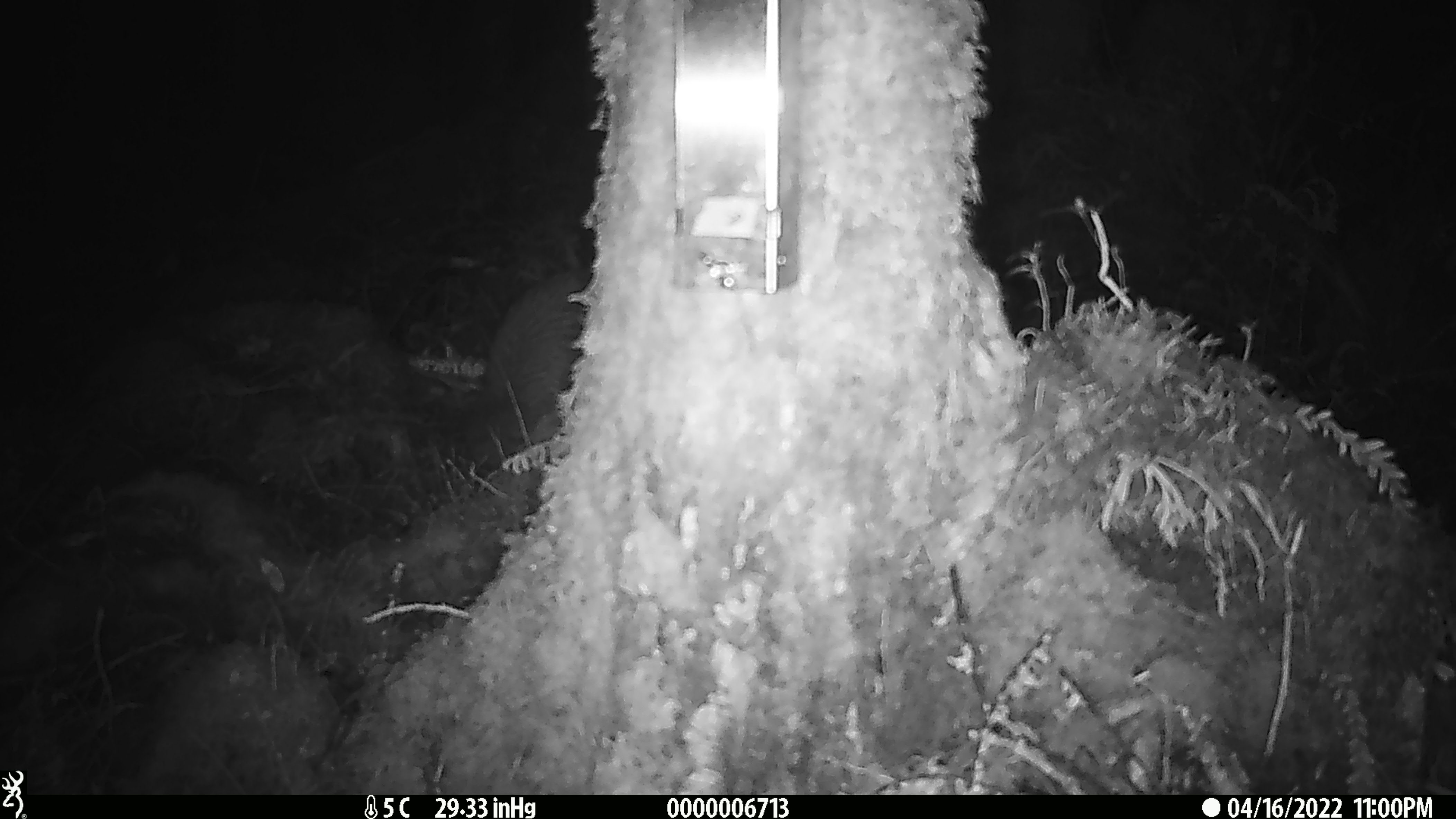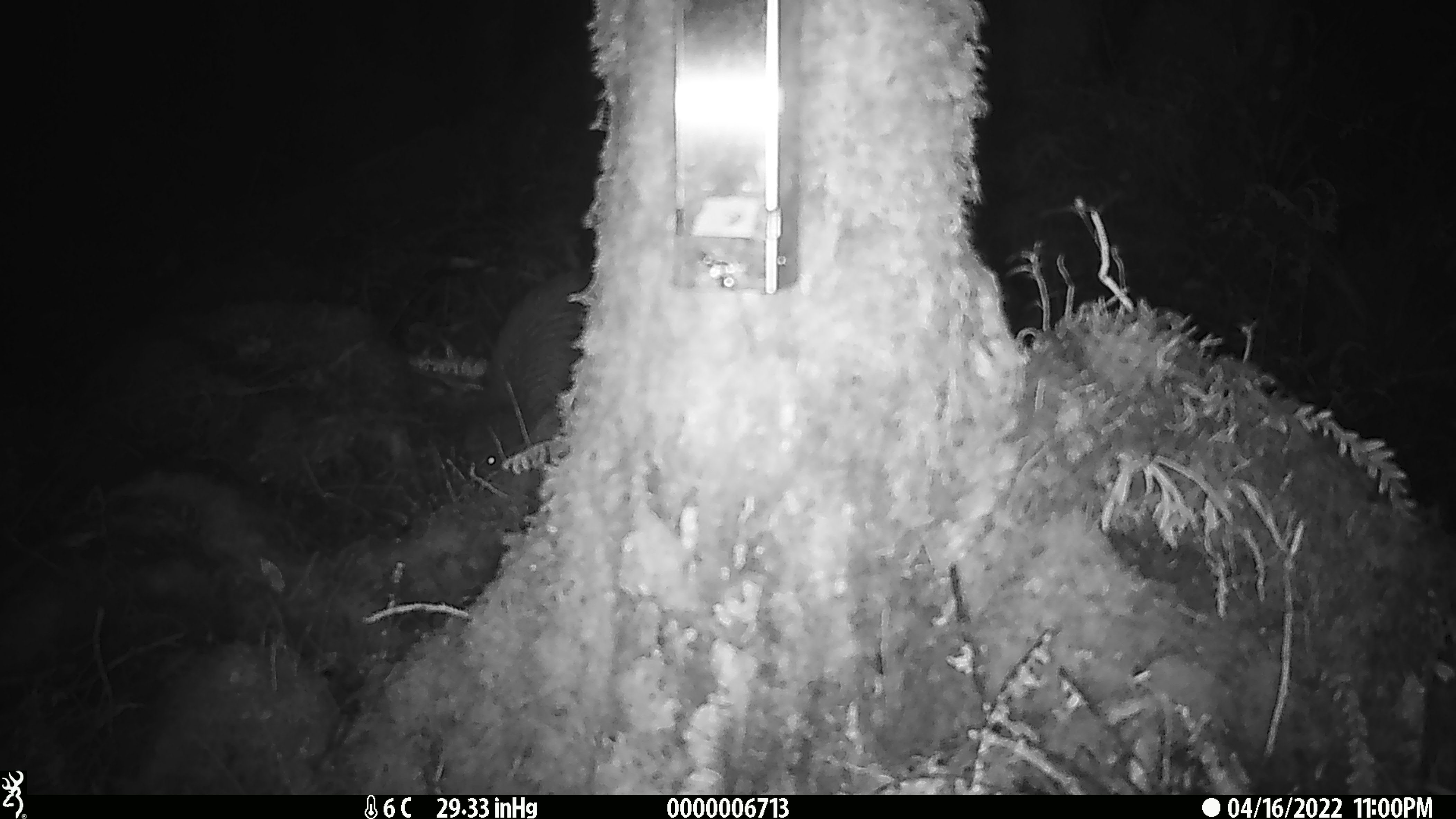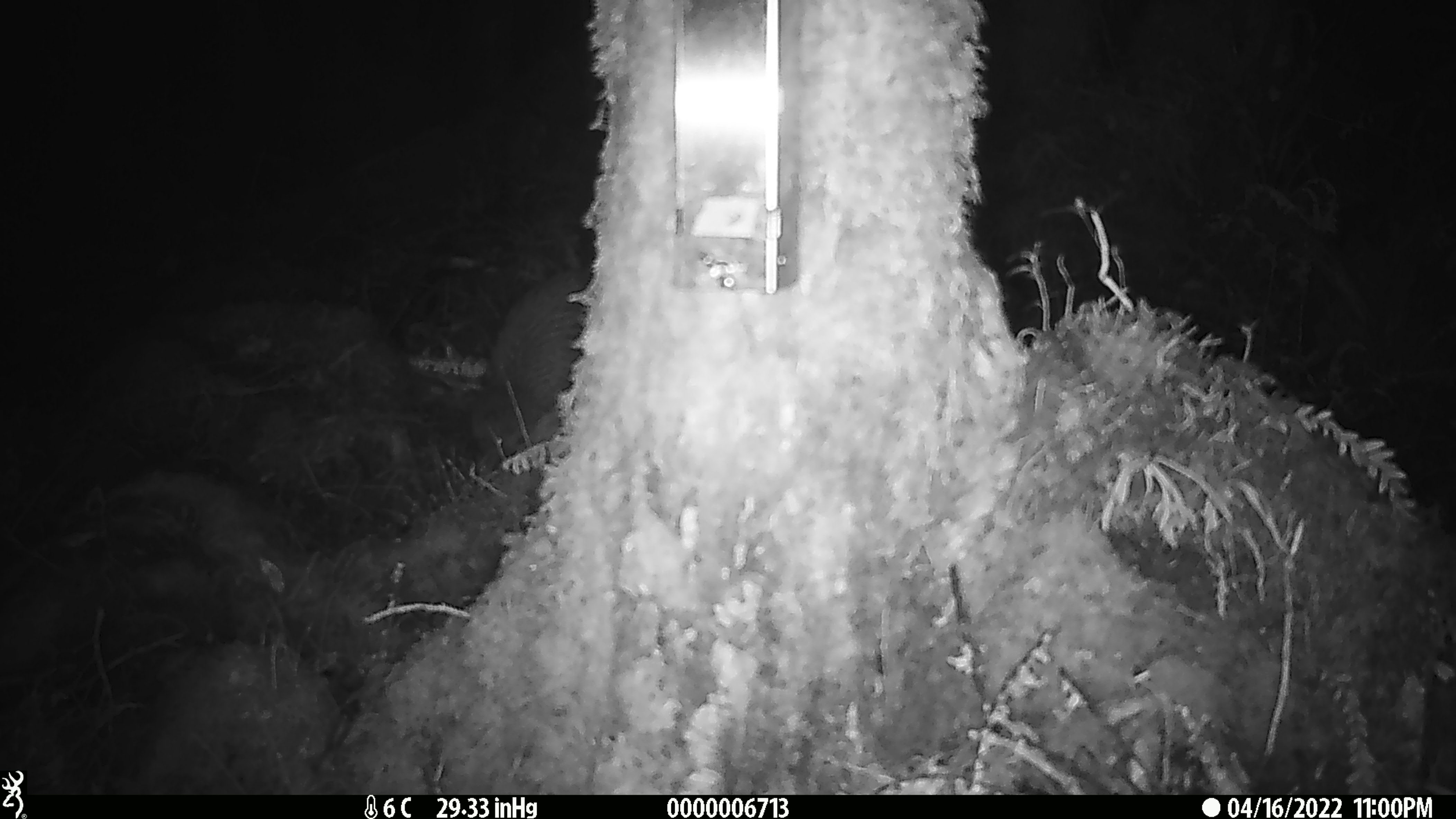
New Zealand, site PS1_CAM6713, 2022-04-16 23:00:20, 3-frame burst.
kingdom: Animalia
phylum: Chordata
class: Aves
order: Apterygiformes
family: Apterygidae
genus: Apteryx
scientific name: Apteryx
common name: kiwi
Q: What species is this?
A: Kiwi (Apteryx).